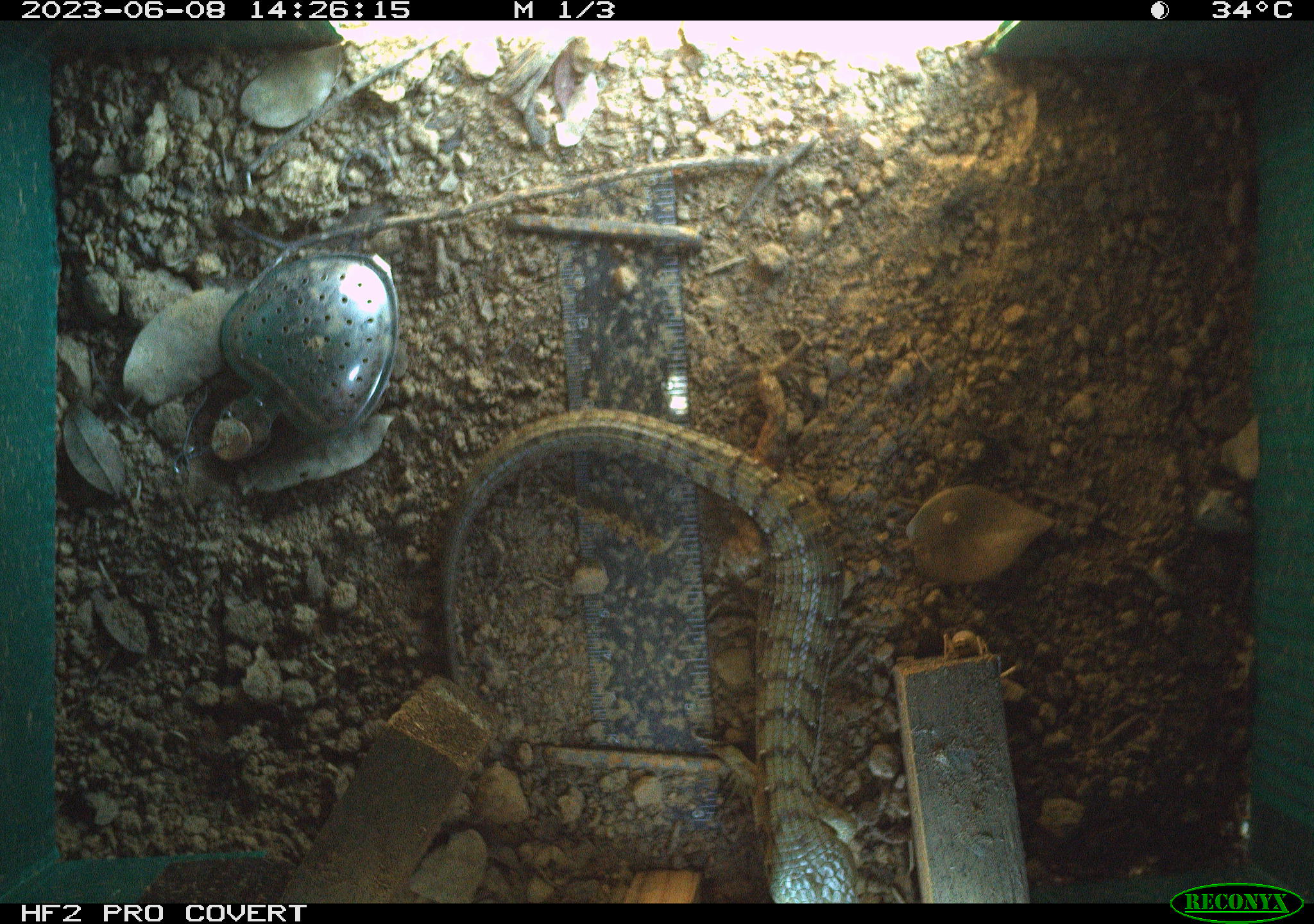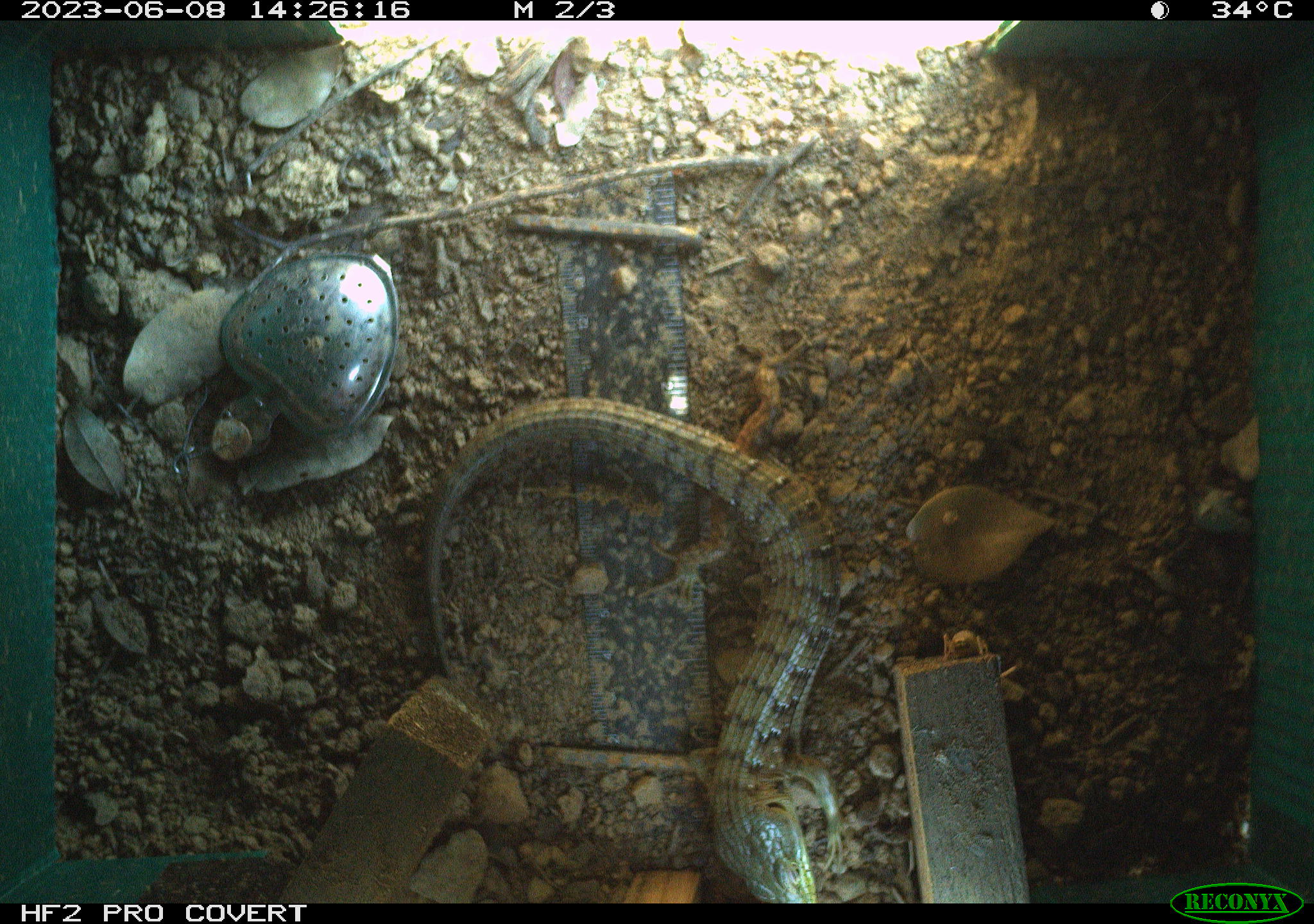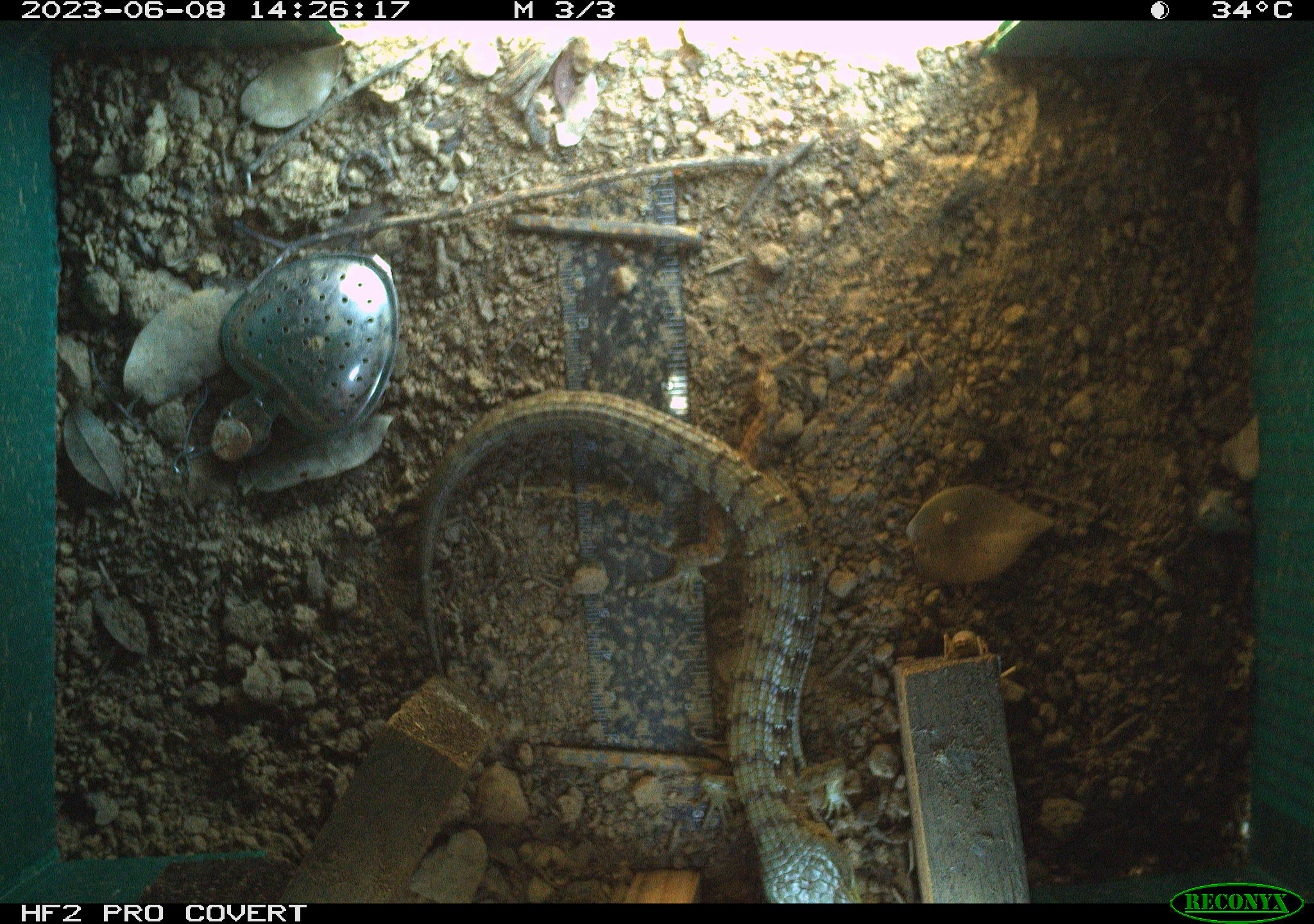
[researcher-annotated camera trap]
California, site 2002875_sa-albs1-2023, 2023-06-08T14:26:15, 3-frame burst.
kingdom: Animalia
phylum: Chordata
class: Reptilia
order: Squamata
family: Anguidae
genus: Elgaria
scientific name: Elgaria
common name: alligator lizards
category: elgaria species